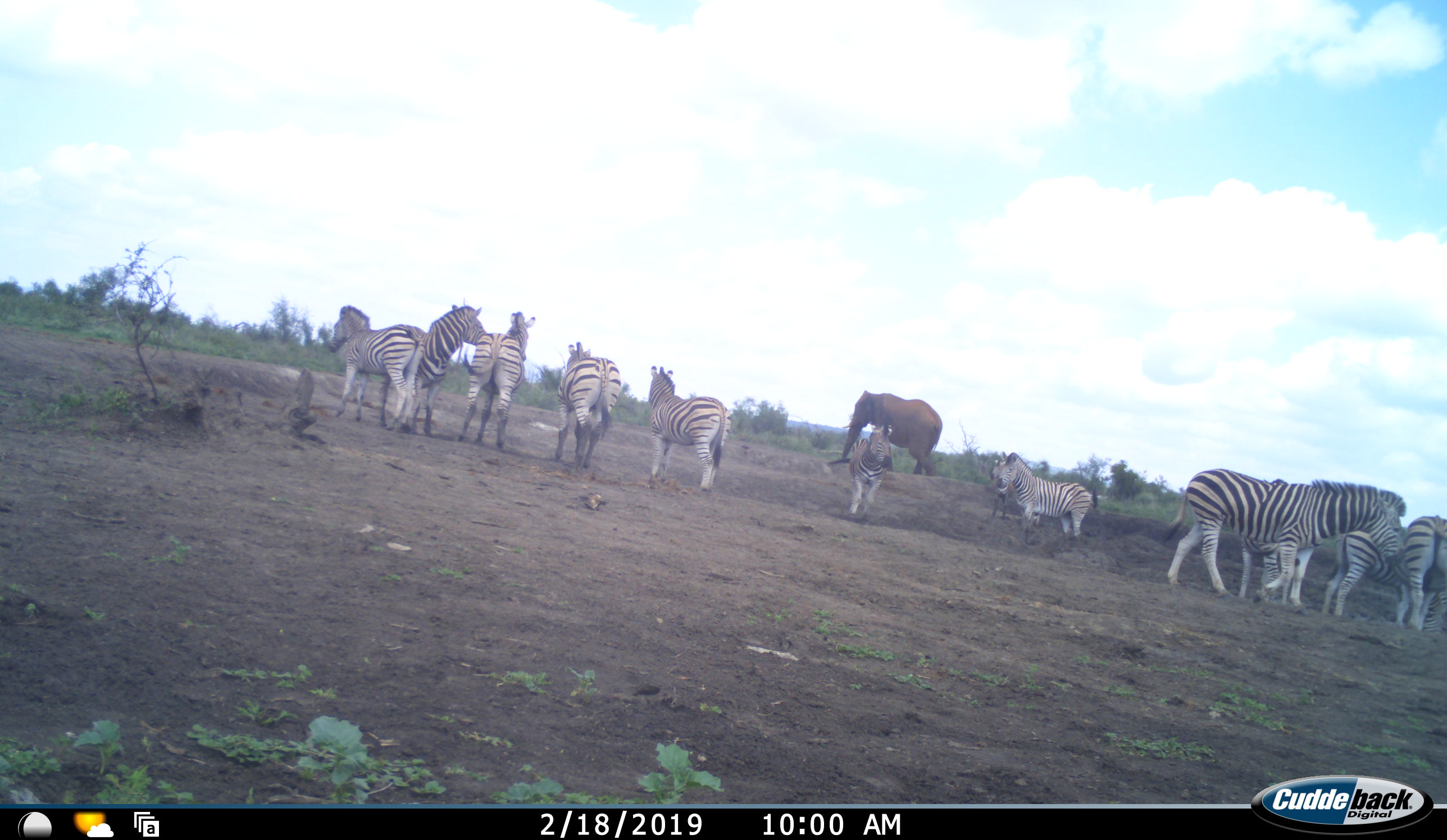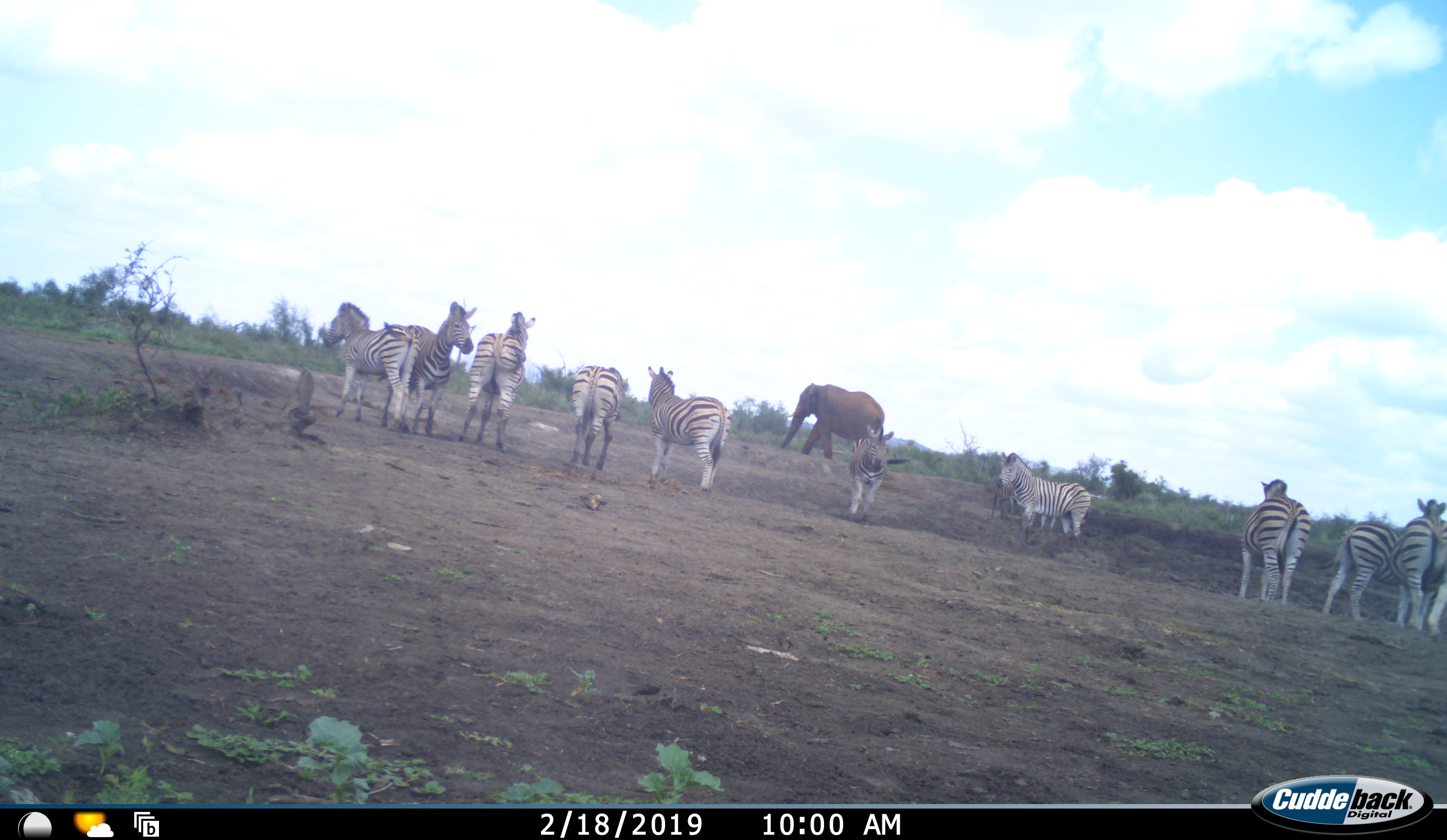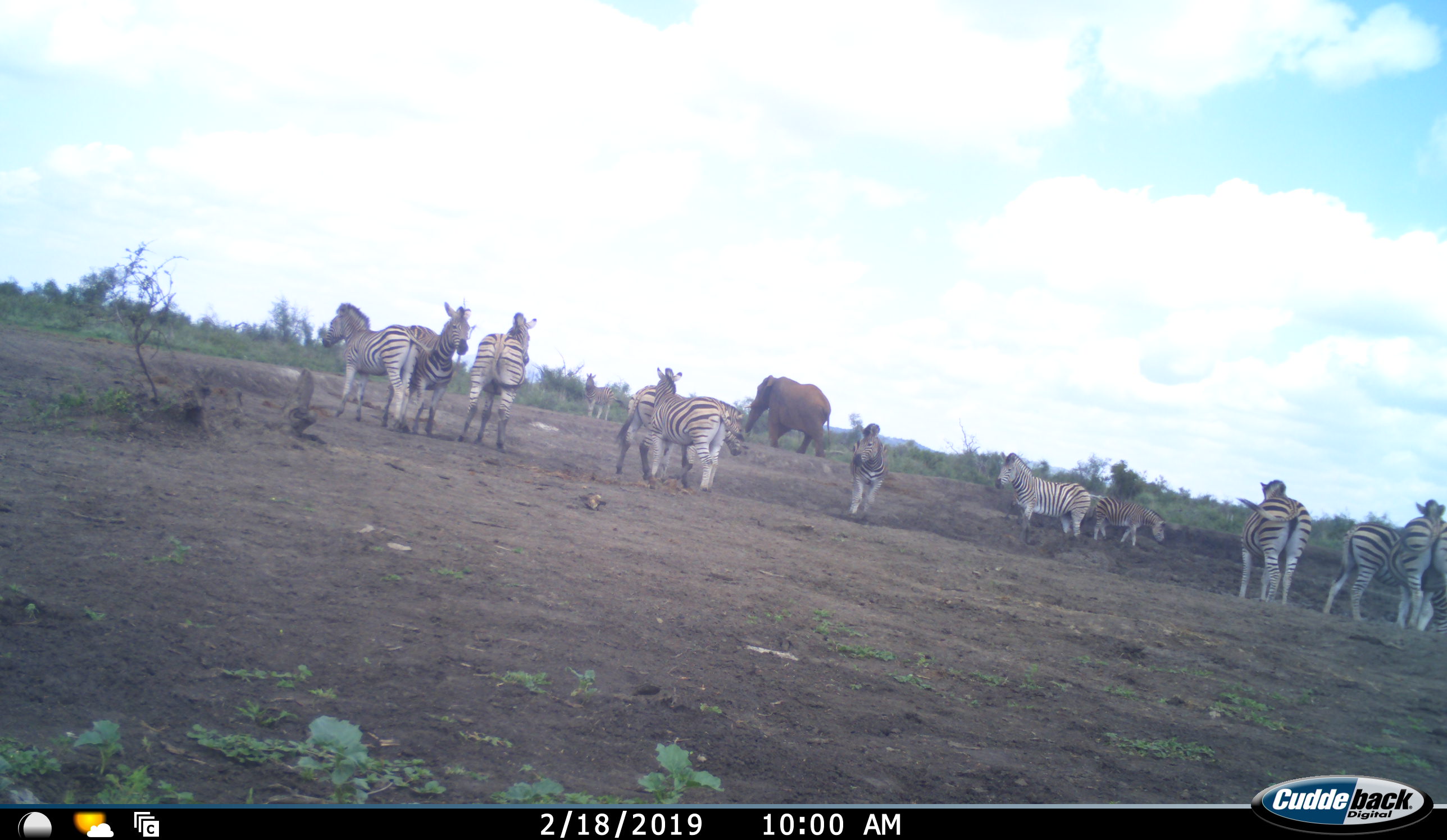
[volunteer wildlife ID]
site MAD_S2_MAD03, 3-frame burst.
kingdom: Animalia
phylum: Chordata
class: Mammalia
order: Proboscidea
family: Elephantidae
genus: Loxodonta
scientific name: Loxodonta africana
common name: african bush elephant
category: elephant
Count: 1.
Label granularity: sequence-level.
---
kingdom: Animalia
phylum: Chordata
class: Mammalia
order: Perissodactyla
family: Equidae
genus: Equus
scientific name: Equus quagga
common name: plains zebra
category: zebraplains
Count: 11-50.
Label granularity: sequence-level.